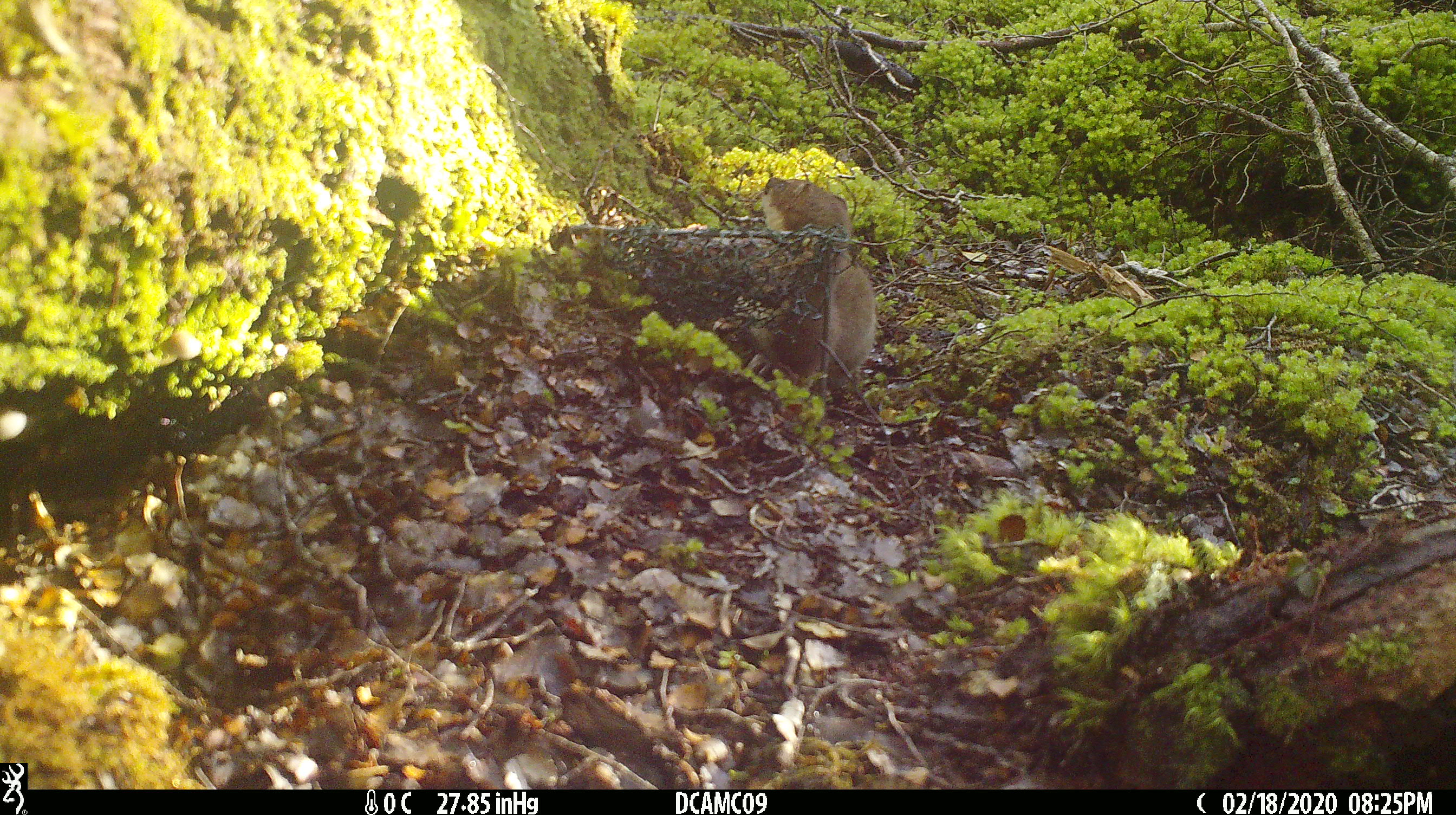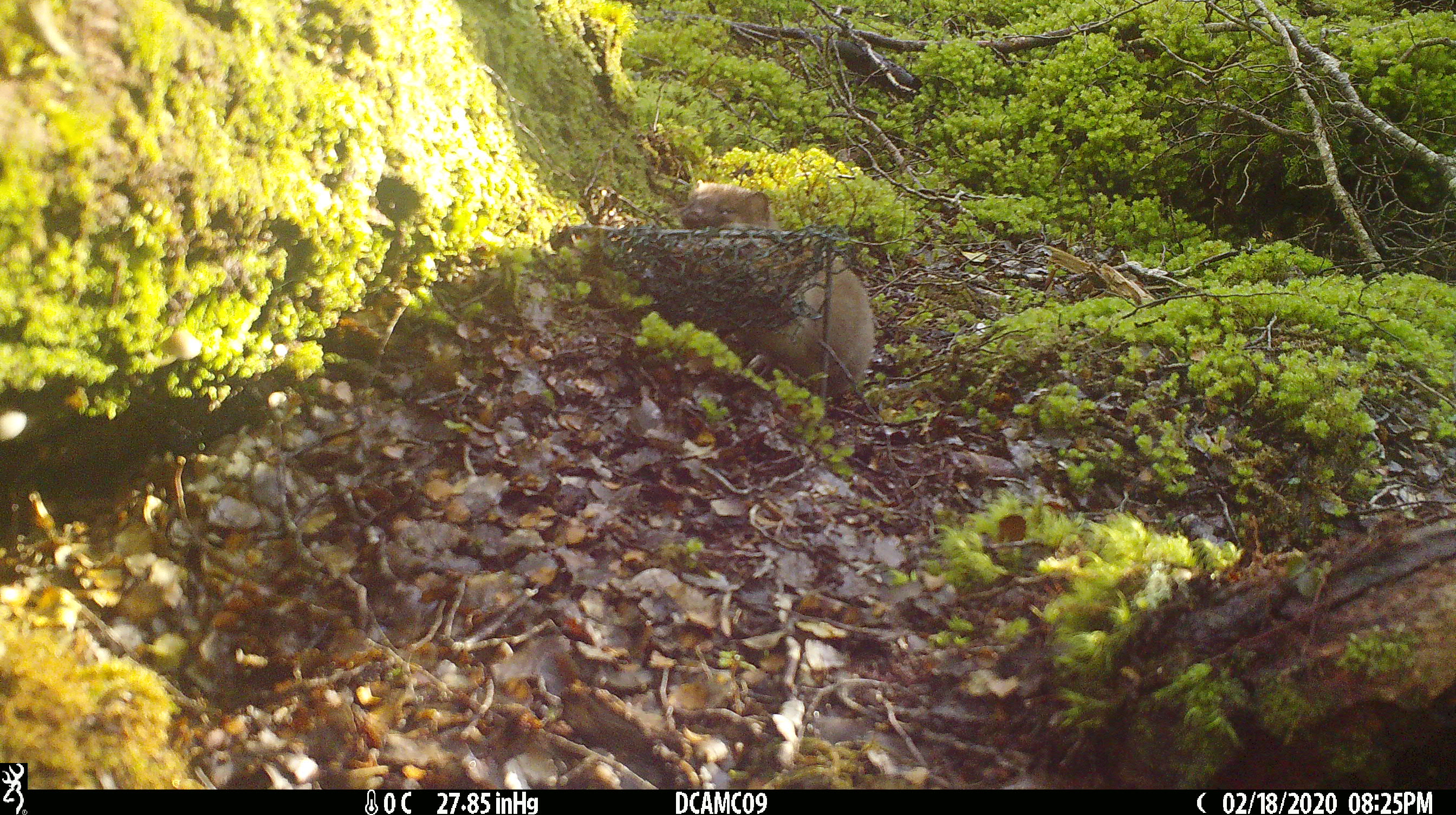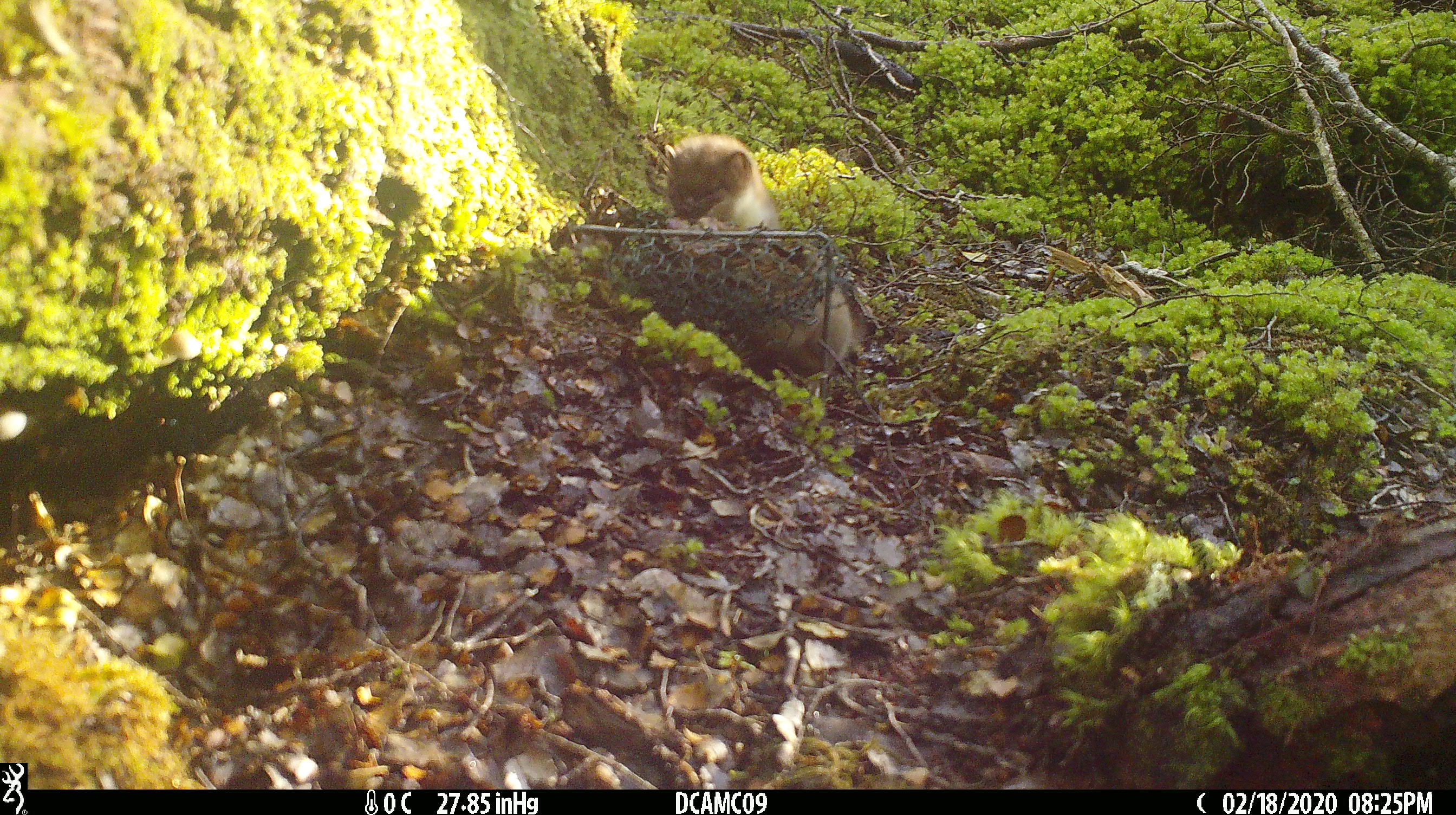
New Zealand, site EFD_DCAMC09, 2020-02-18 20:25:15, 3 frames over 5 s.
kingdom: Animalia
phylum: Chordata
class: Mammalia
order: Carnivora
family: Mustelidae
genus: Mustela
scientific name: Mustela erminea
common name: stoat